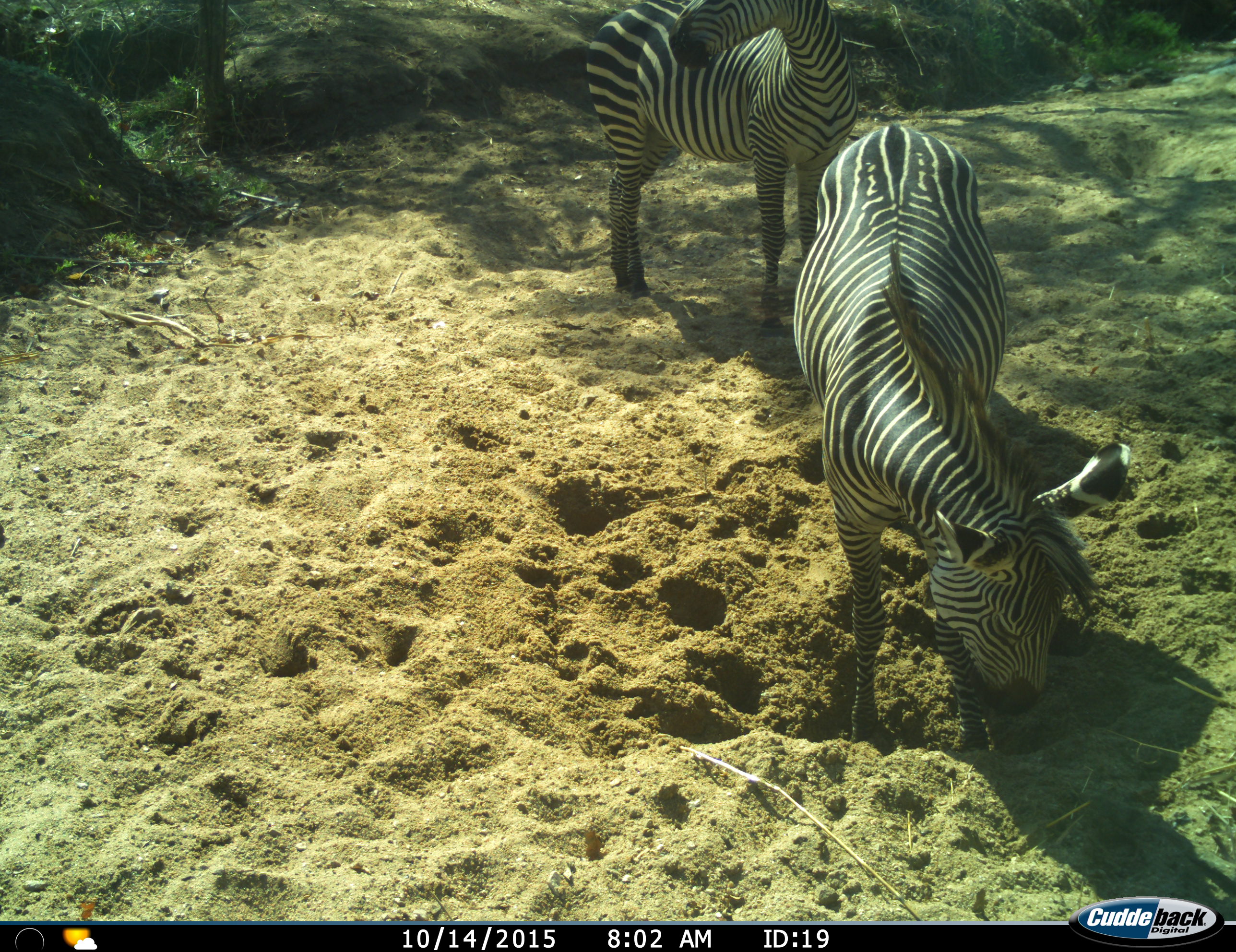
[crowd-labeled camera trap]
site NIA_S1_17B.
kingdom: Animalia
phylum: Chordata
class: Mammalia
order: Perissodactyla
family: Equidae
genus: Equus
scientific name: Equus quagga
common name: plains zebra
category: zebraplains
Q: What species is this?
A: Zebraplains (plains zebra) (Equus quagga).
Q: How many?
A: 2.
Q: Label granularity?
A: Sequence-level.